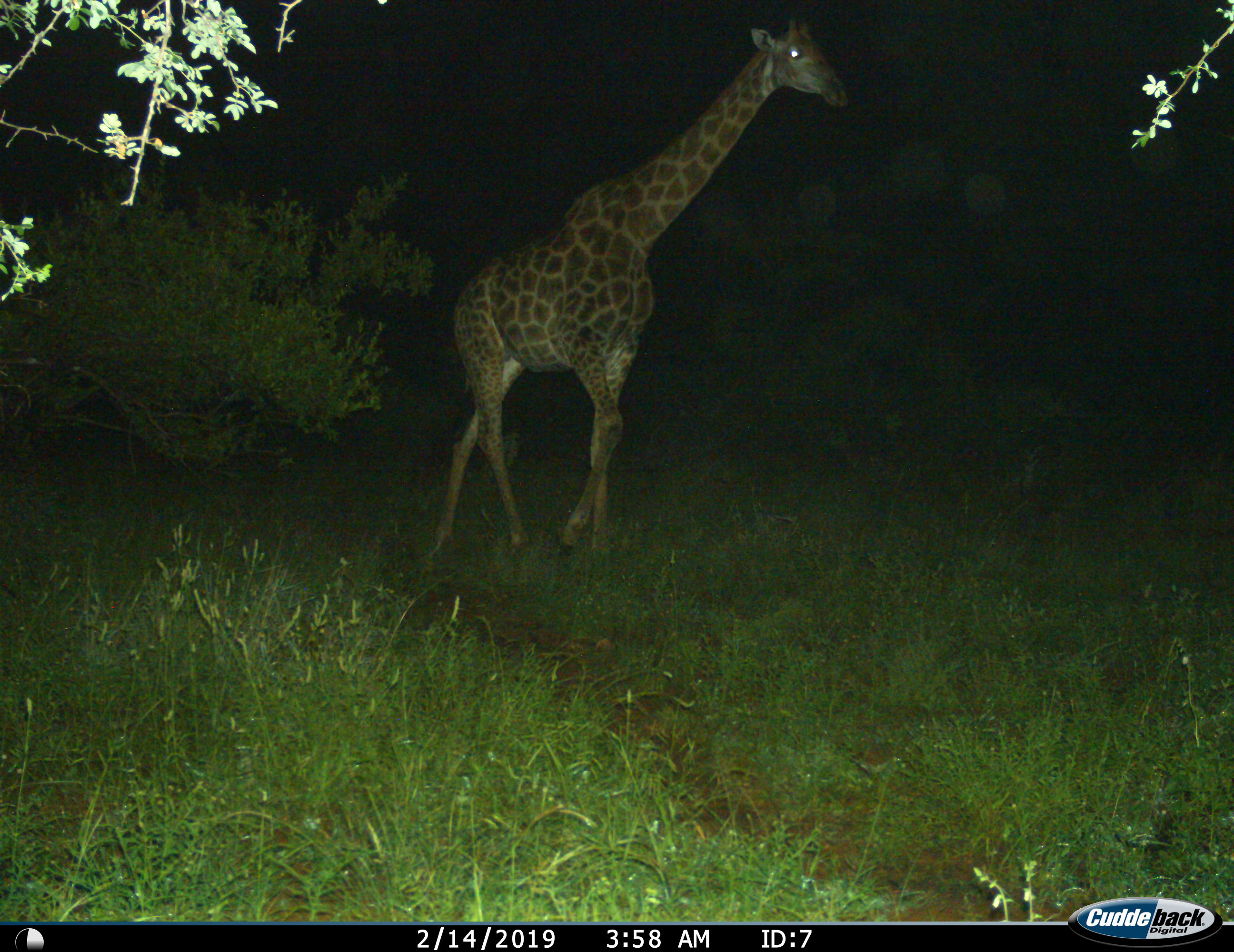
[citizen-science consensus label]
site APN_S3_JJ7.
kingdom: Animalia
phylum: Chordata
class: Mammalia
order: Artiodactyla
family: Giraffidae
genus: Giraffa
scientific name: Giraffa camelopardalis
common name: giraffe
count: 1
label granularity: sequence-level